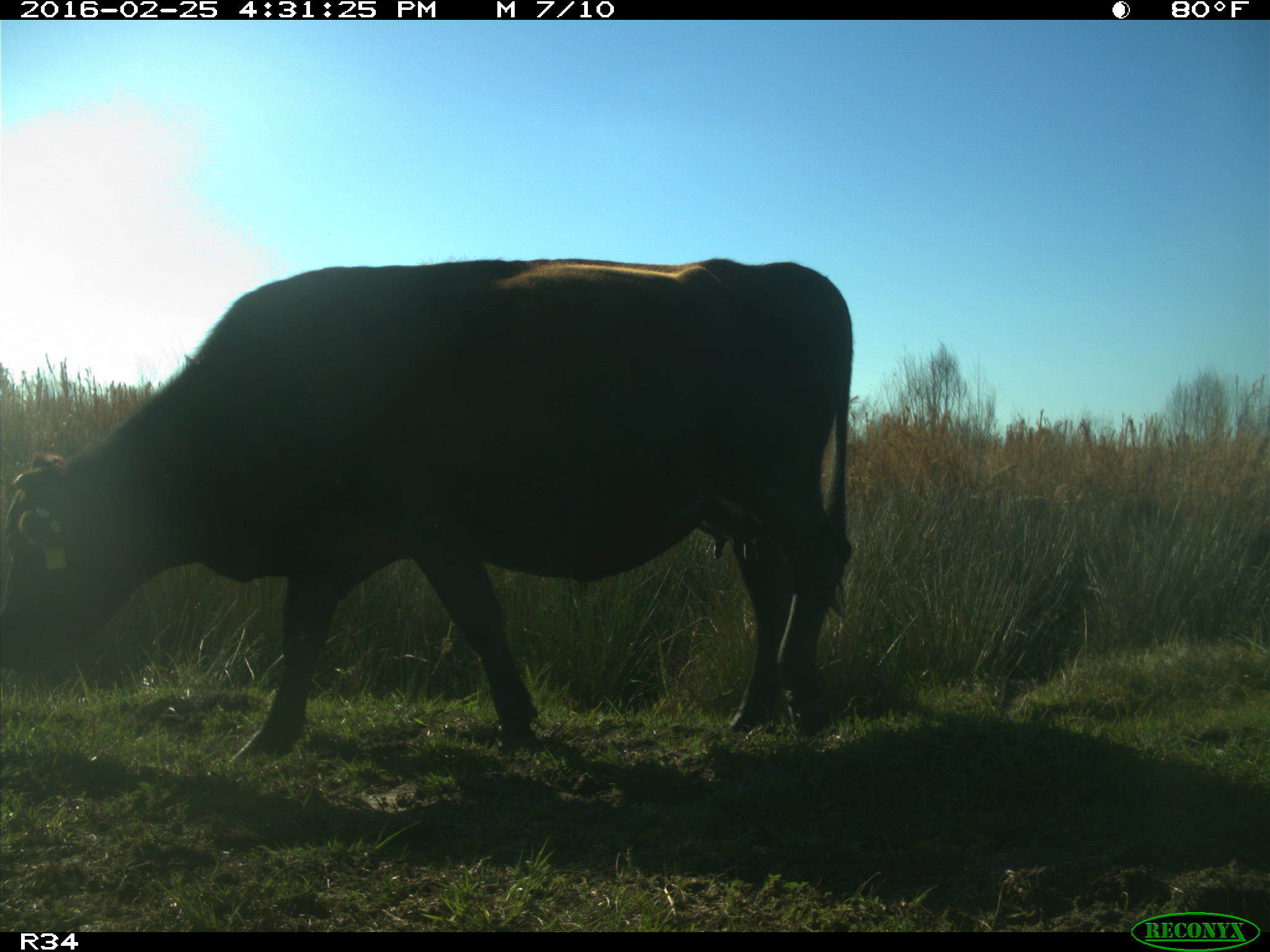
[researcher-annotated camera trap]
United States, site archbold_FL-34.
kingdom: Animalia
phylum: Chordata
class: Mammalia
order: Artiodactyla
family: Bovidae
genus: Bos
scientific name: Bos taurus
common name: domestic cow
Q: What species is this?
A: Bos taurus (domestic cow).